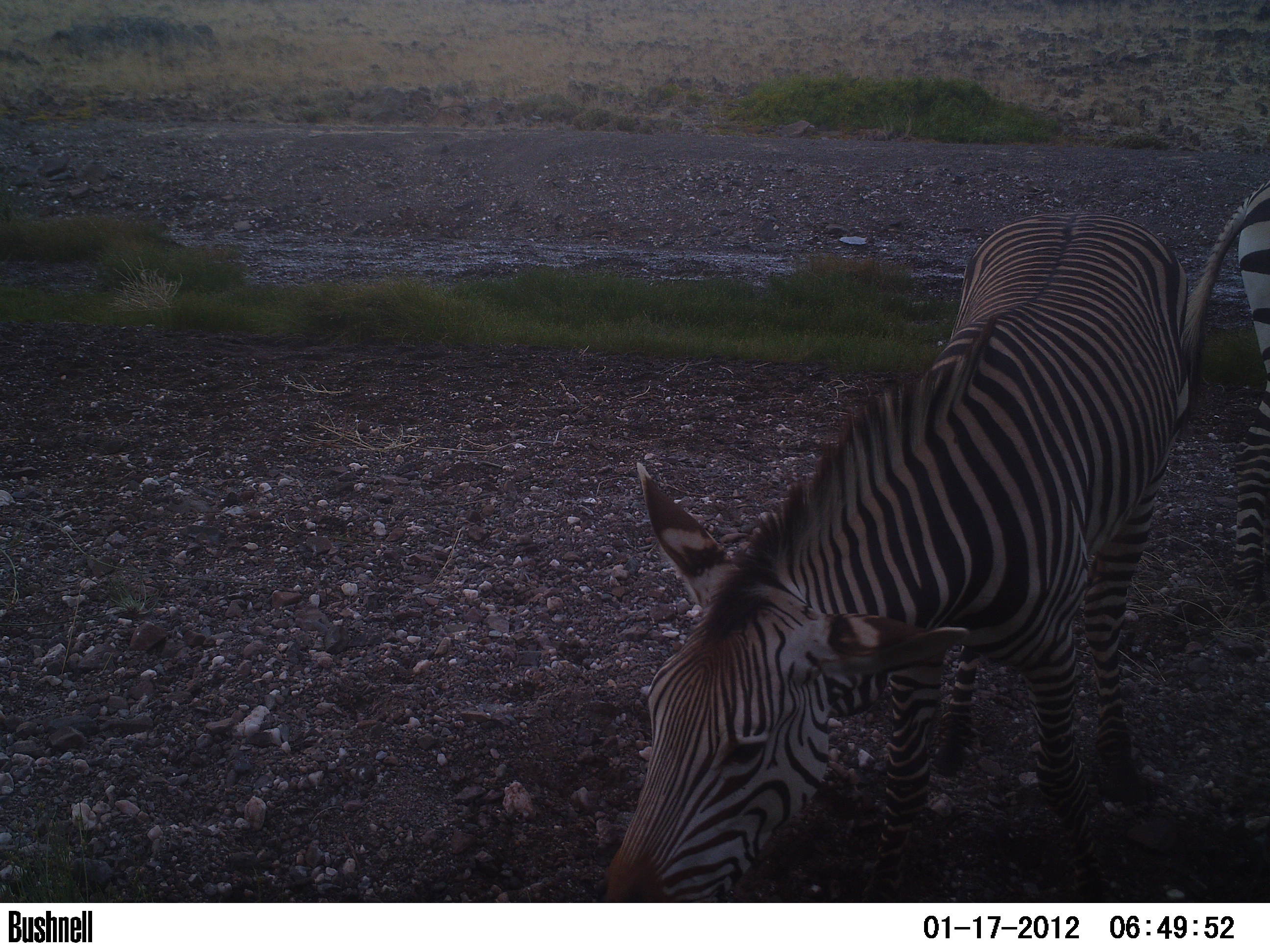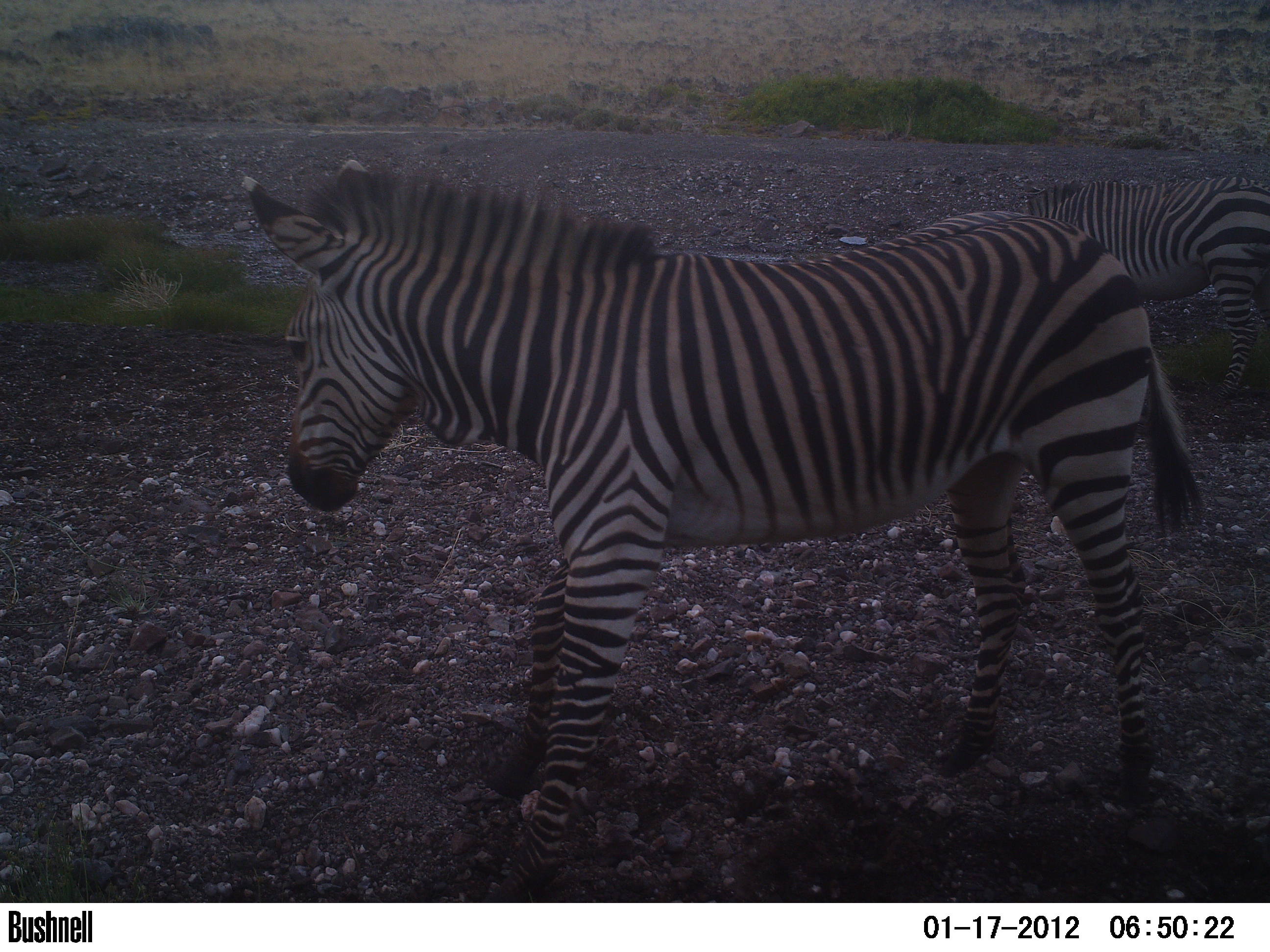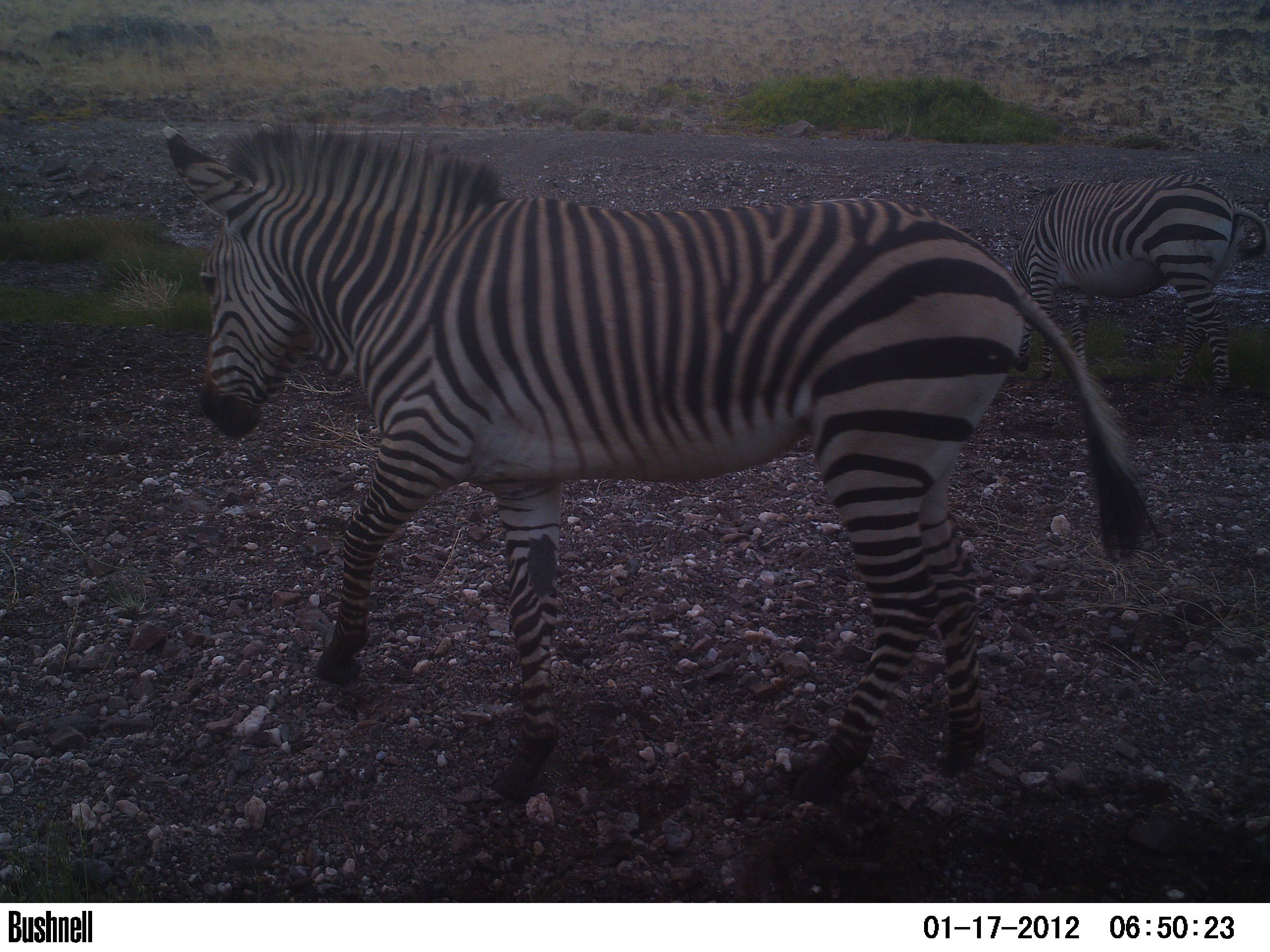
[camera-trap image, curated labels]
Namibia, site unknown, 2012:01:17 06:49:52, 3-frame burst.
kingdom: Animalia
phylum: Chordata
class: Mammalia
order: Perissodactyla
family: Equidae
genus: Equus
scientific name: Equus zebra hartmannae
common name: hartmann's mountain zebra